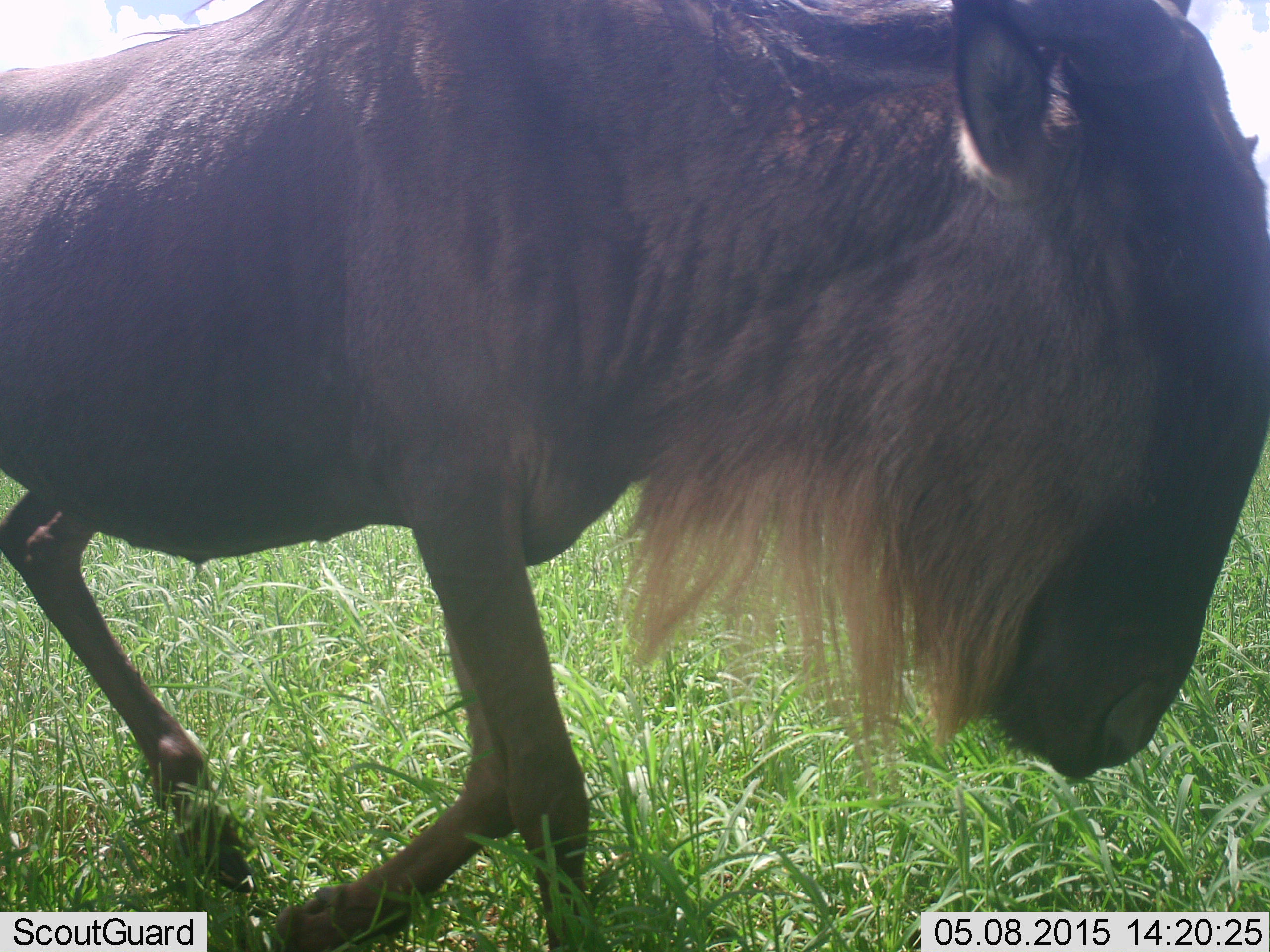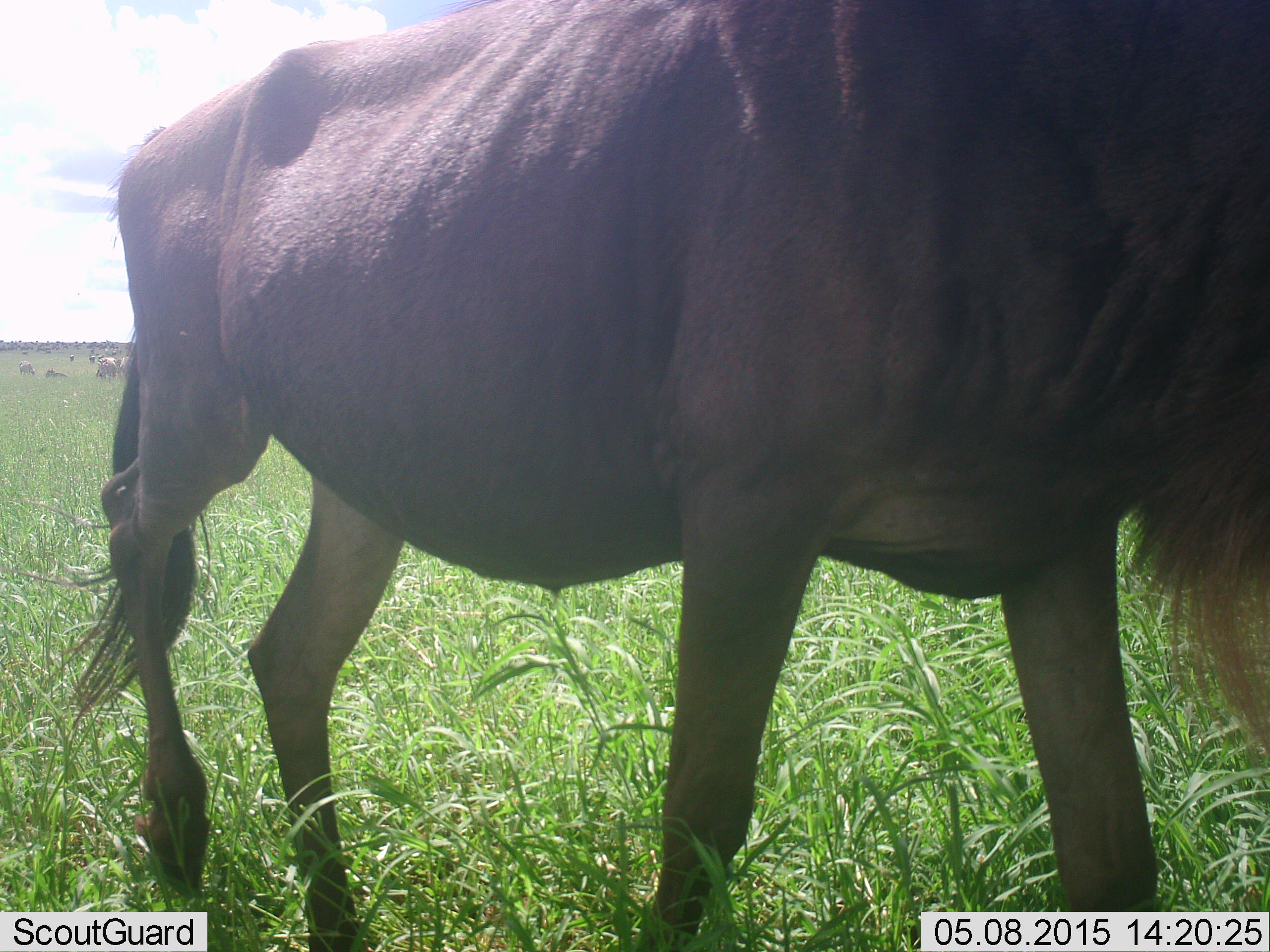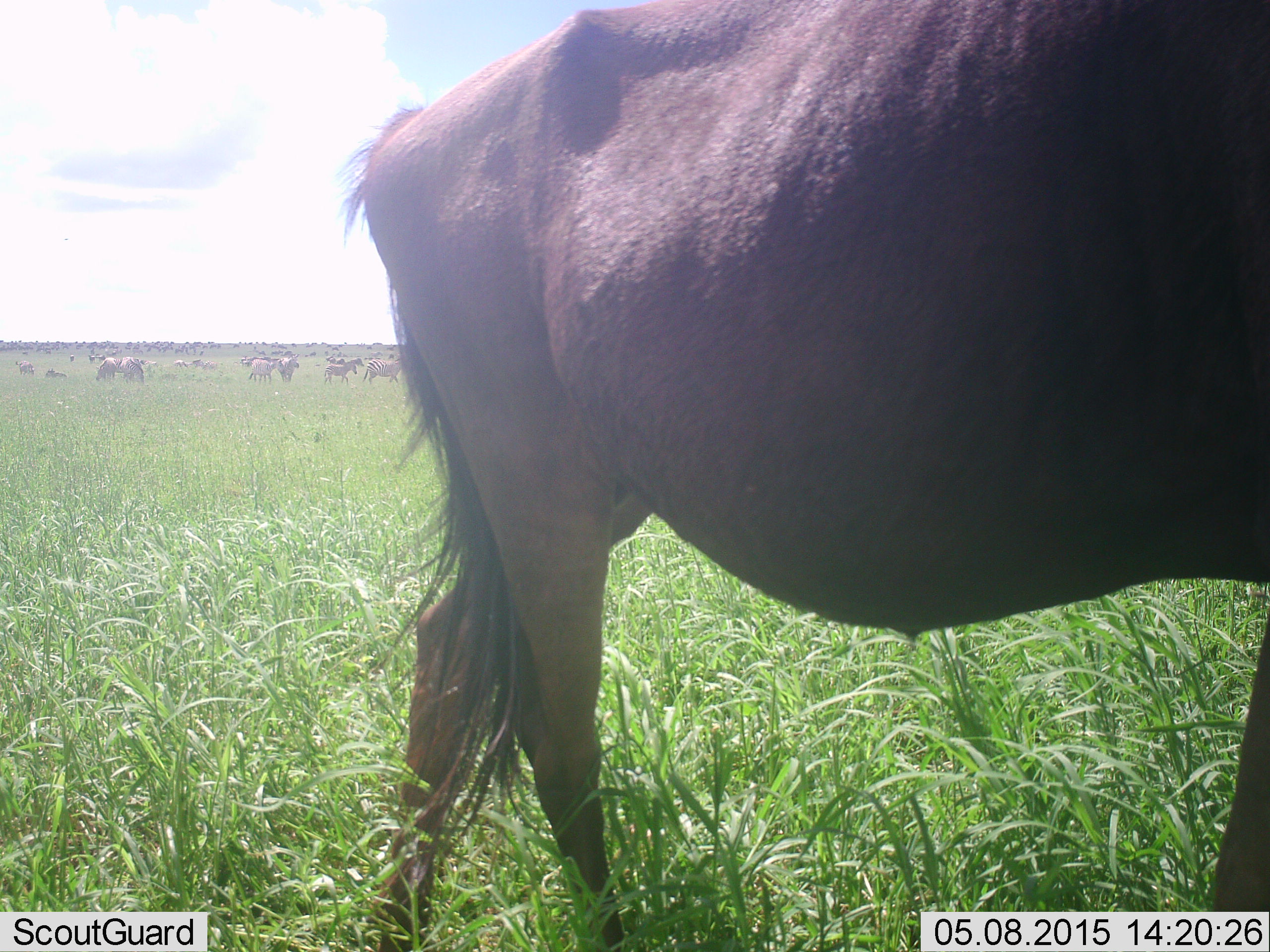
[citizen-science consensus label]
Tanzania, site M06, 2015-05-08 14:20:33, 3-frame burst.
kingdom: Animalia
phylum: Chordata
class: Mammalia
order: Artiodactyla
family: Bovidae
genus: Connochaetes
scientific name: Connochaetes taurinus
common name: blue wildebeest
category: wildebeest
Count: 11-50.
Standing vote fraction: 73%.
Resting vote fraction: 9%.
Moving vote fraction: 82%.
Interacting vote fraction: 0%.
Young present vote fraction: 9%.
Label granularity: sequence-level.